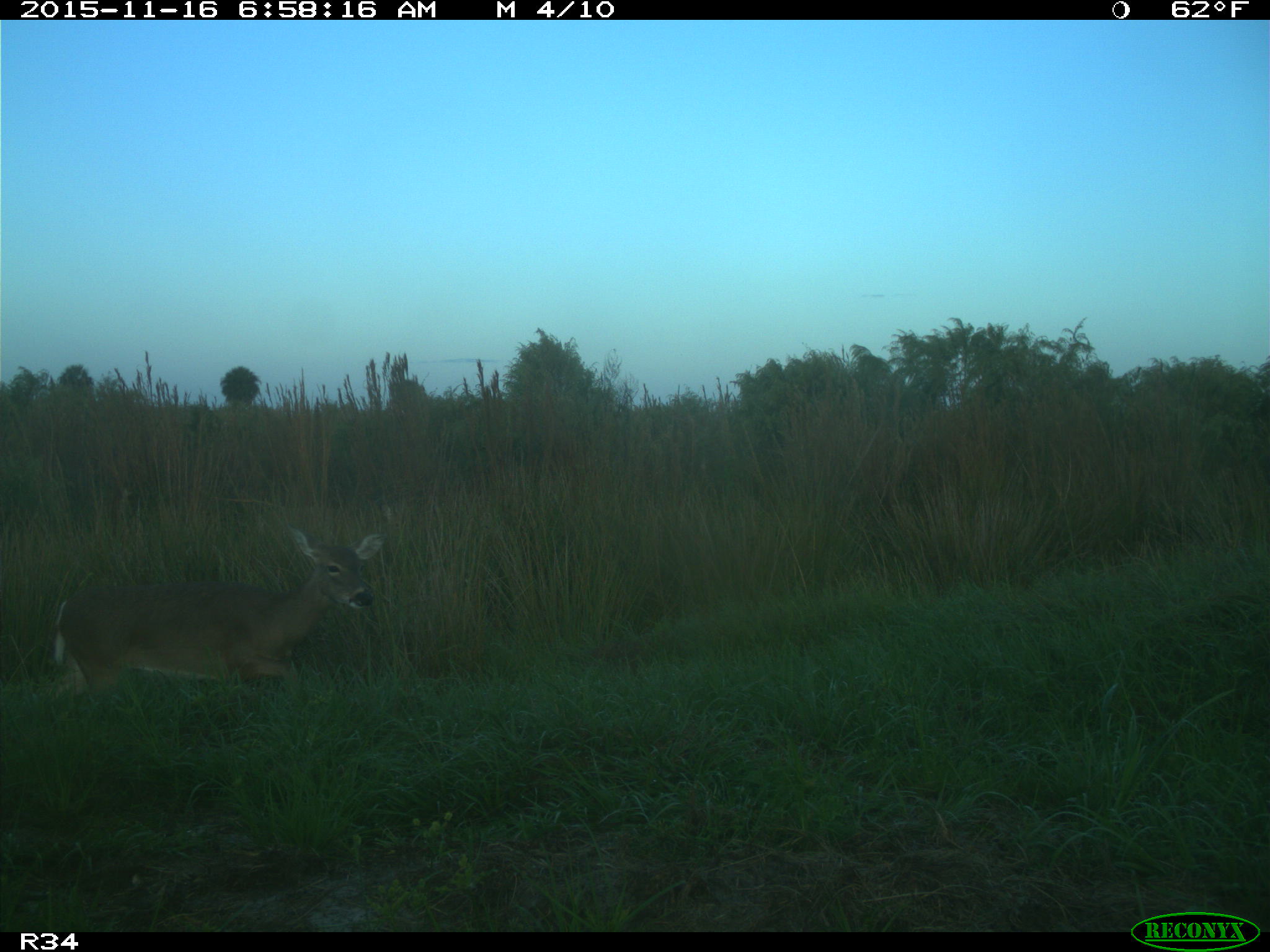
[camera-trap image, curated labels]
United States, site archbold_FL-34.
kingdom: Animalia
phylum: Chordata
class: Mammalia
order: Artiodactyla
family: Cervidae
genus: Odocoileus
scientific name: Odocoileus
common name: deer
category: unidentified deer